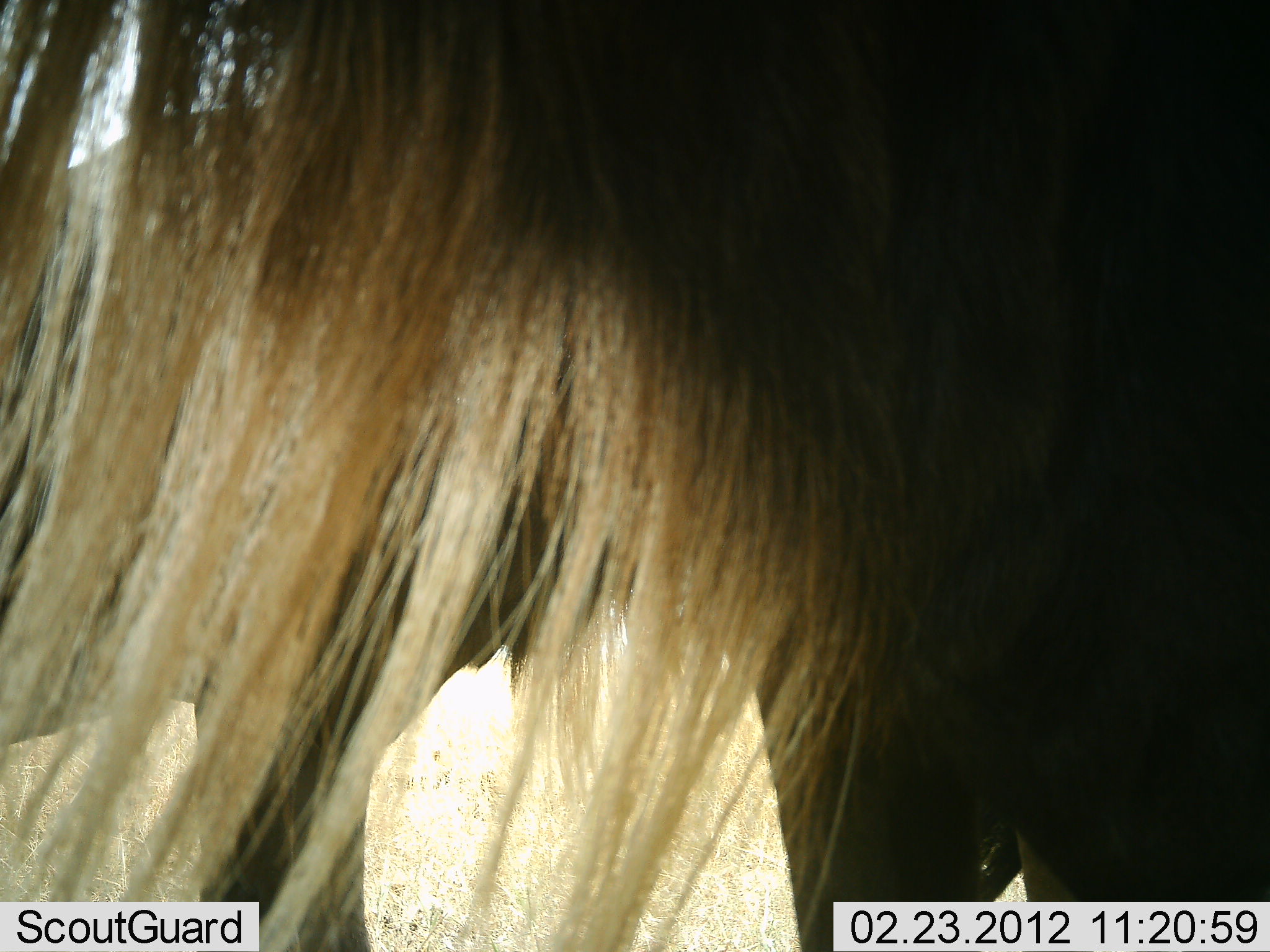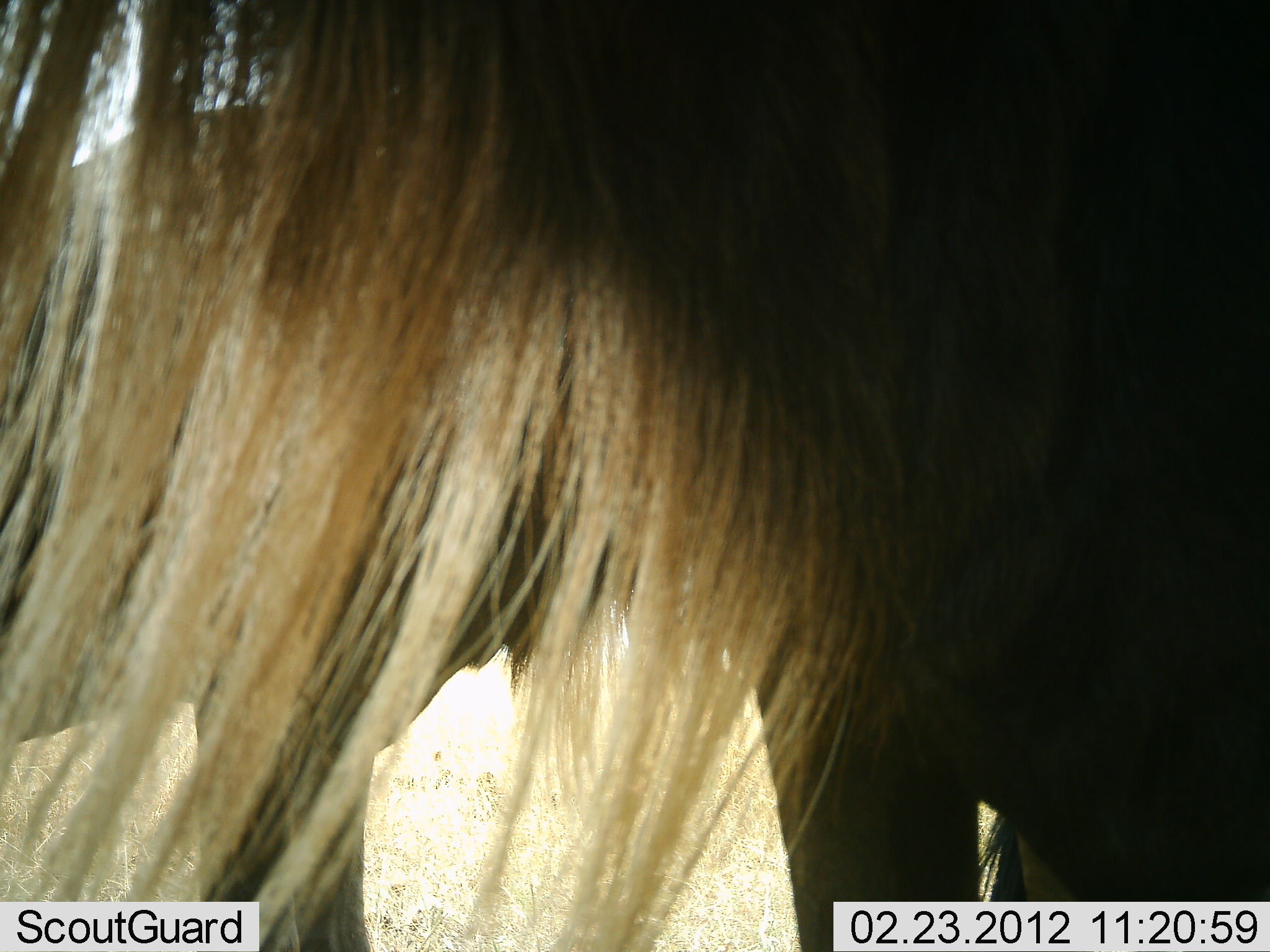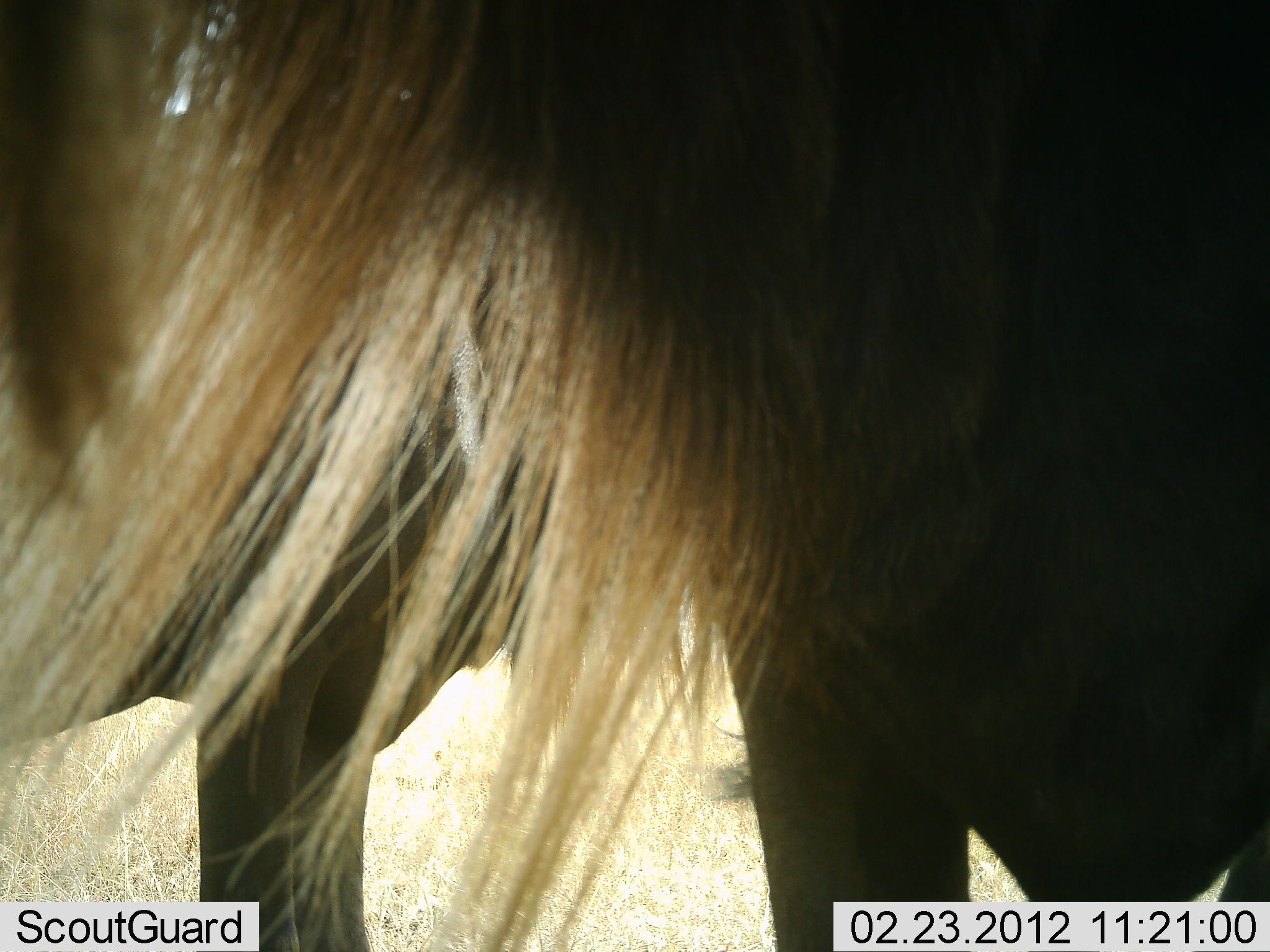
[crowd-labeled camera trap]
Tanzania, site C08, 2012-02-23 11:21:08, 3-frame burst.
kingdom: Animalia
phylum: Chordata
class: Mammalia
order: Artiodactyla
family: Bovidae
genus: Connochaetes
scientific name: Connochaetes taurinus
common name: blue wildebeest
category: wildebeest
Wildebeest (blue wildebeest) (Connochaetes taurinus), count 2. Behavior (volunteer vote fractions): standing 100%, resting 0%, moving 0%, interacting 0%. Young present (vote fraction): 0%. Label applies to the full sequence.